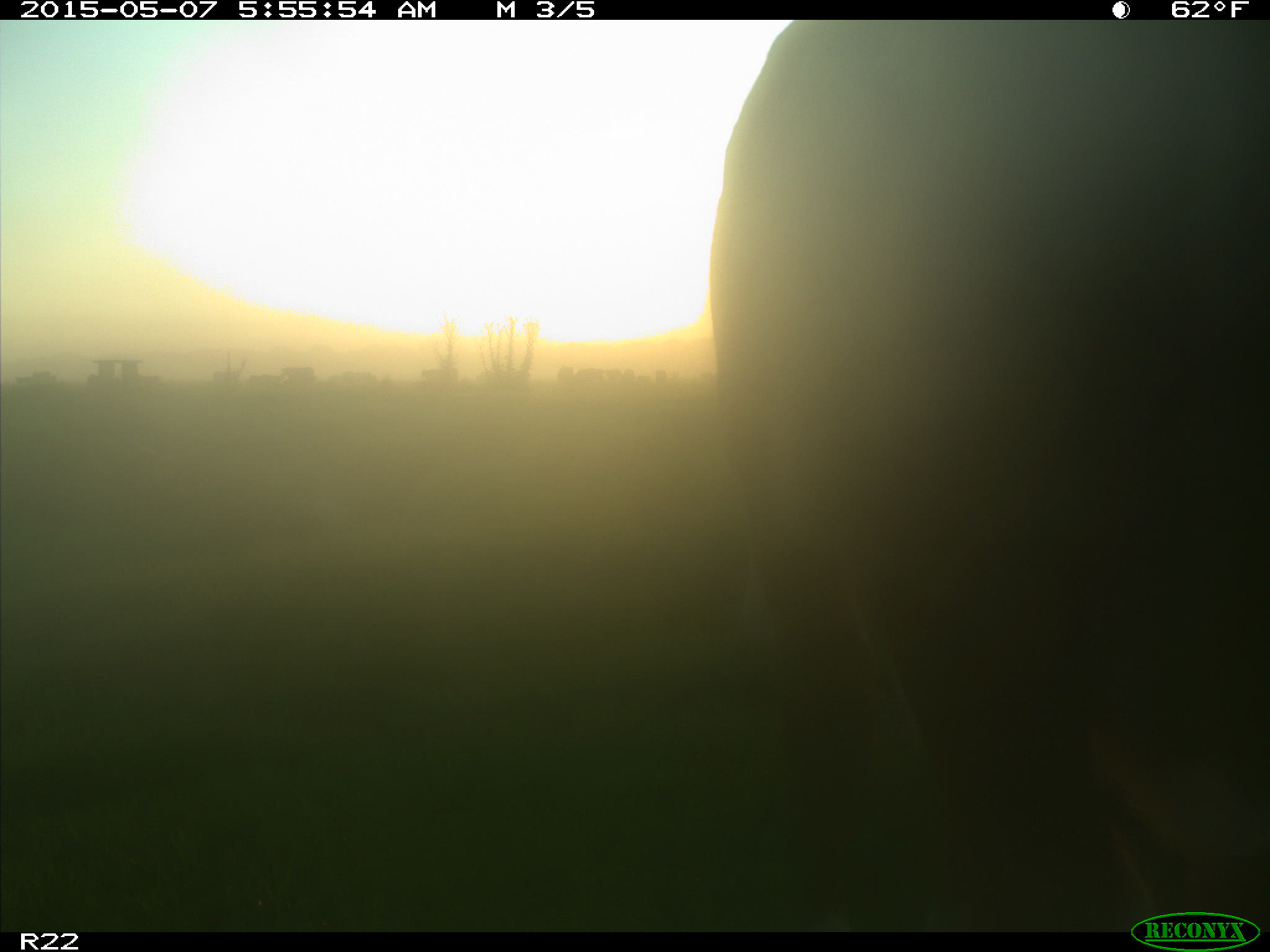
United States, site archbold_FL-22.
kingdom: Animalia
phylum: Chordata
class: Mammalia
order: Artiodactyla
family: Bovidae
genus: Bos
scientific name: Bos taurus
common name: domestic cow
Bos taurus (domestic cow).